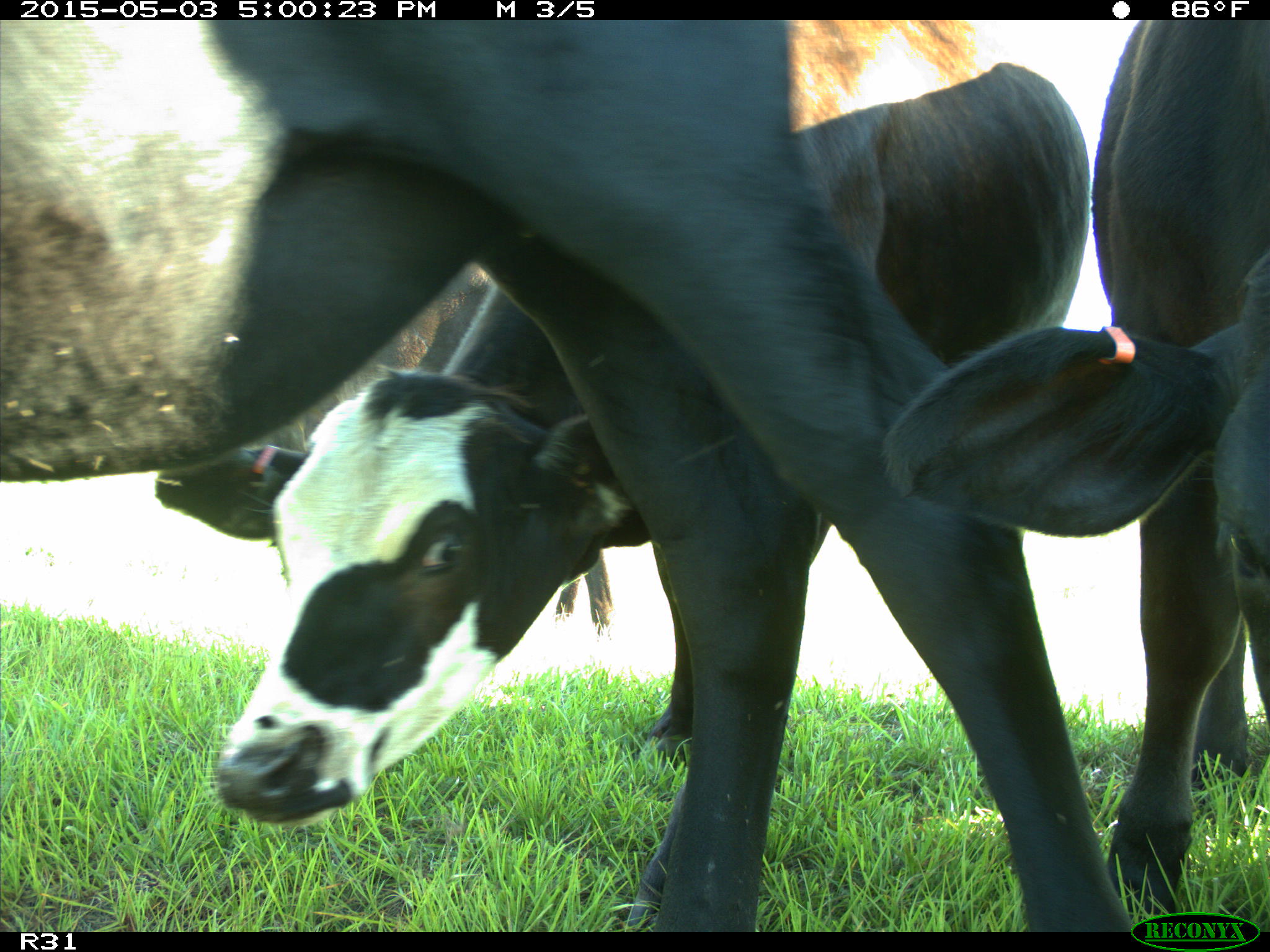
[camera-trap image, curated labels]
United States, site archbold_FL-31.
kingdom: Animalia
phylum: Chordata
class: Mammalia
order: Artiodactyla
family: Bovidae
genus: Bos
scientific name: Bos taurus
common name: domestic cow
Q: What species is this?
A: Bos taurus (domestic cow).